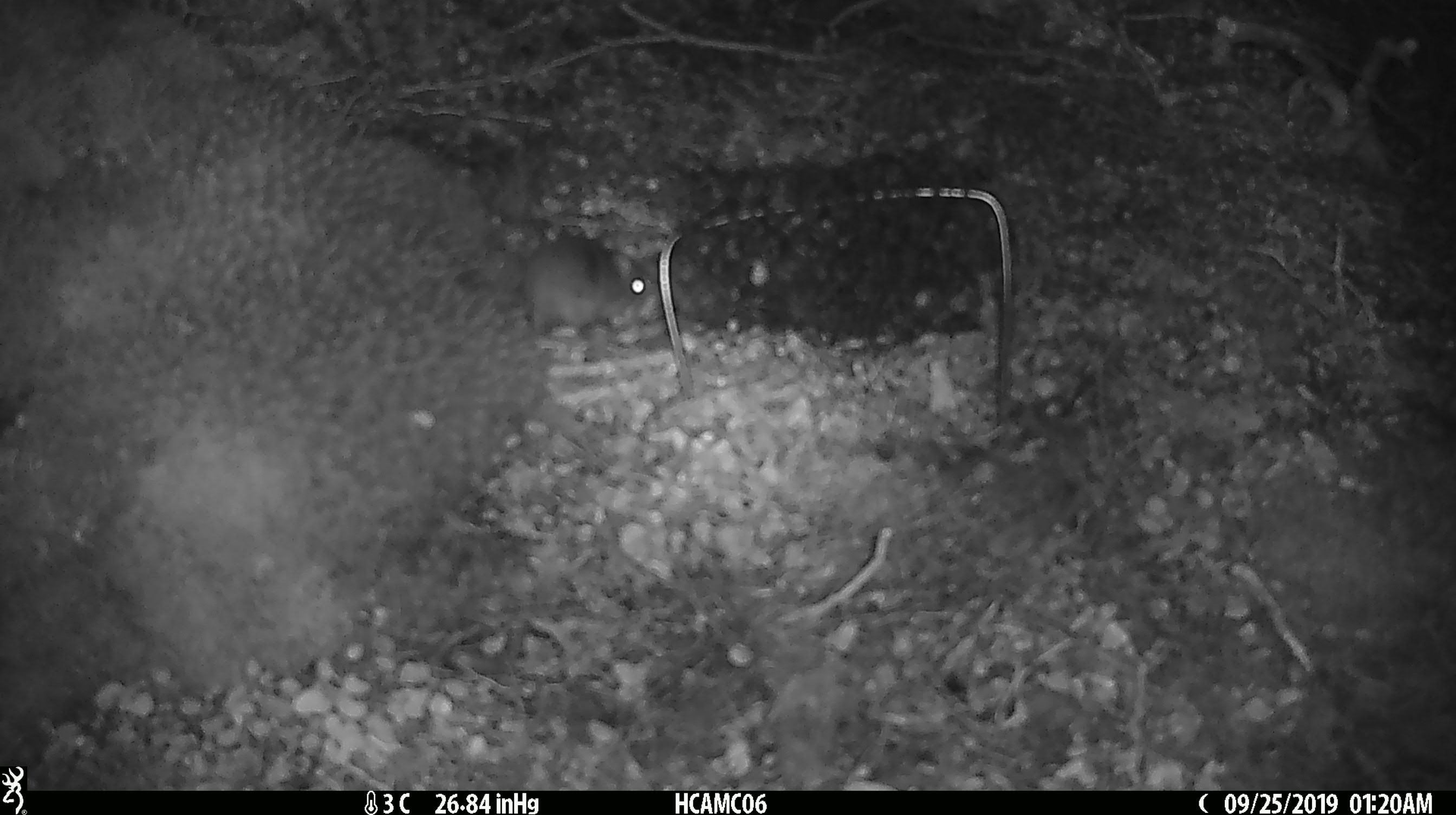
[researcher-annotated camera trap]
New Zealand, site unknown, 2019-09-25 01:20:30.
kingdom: Animalia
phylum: Chordata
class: Mammalia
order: Rodentia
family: Muridae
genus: Mus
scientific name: Mus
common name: mouse